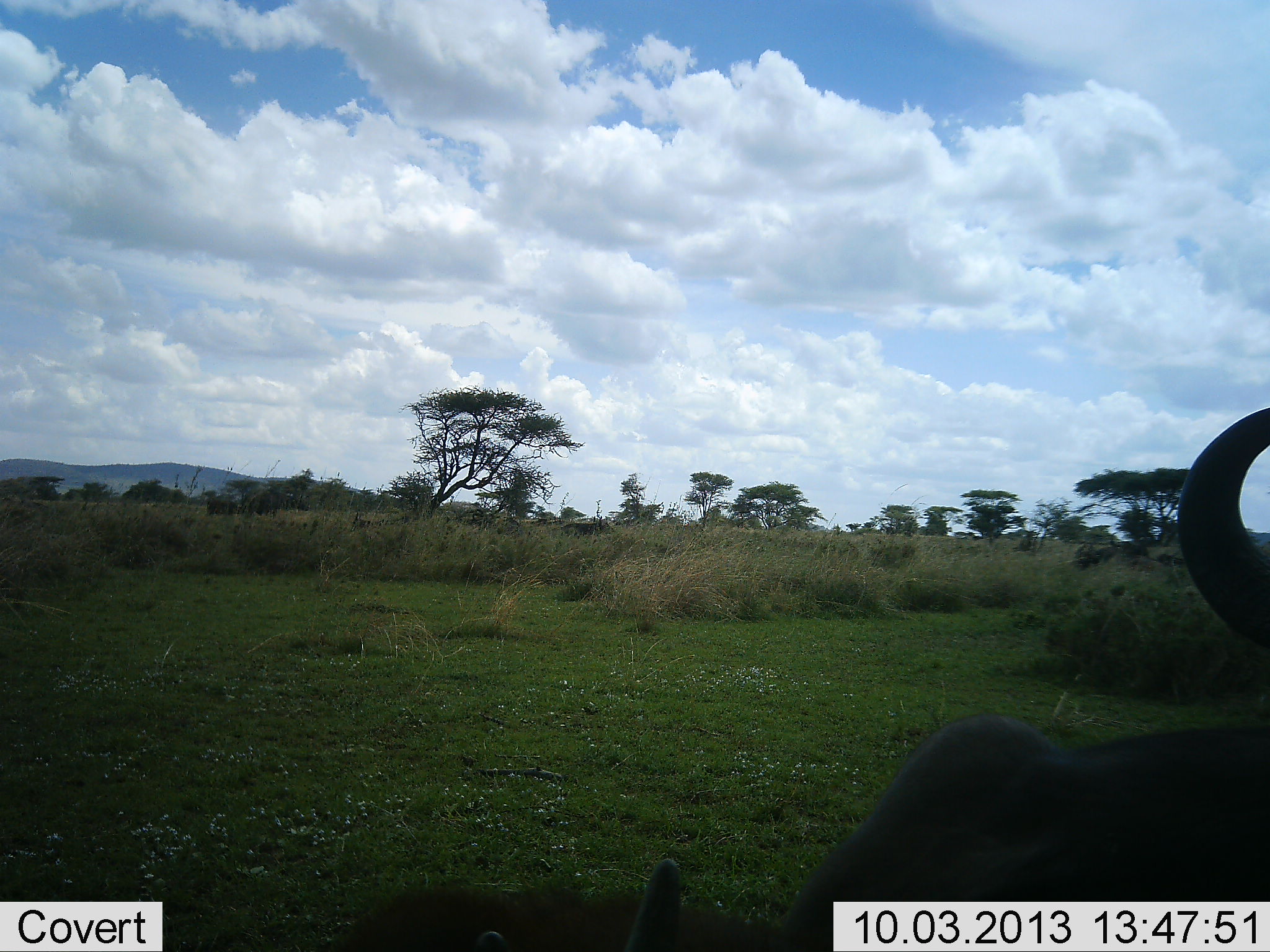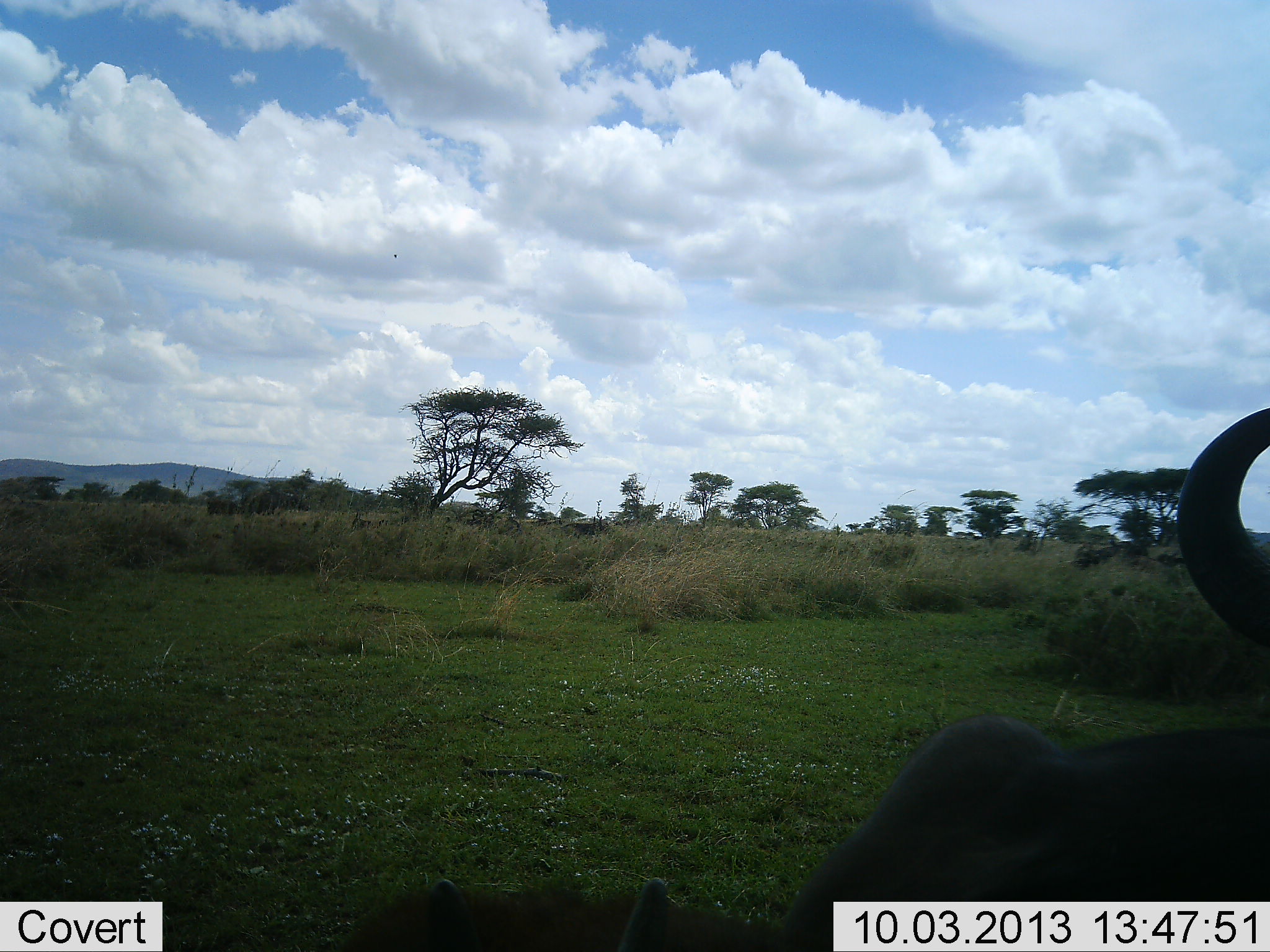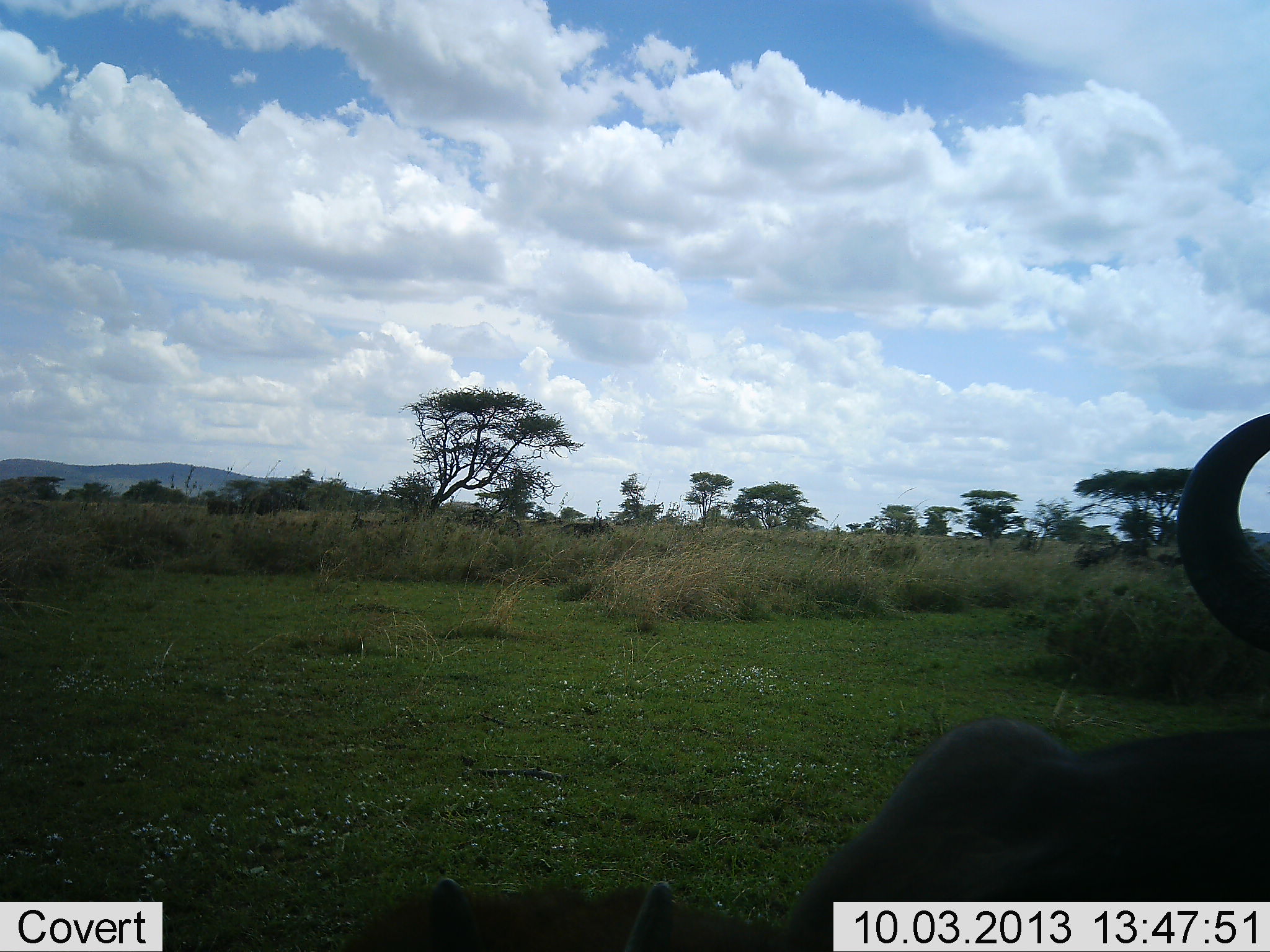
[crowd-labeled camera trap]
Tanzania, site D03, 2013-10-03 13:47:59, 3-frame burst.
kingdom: Animalia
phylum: Chordata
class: Mammalia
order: Artiodactyla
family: Bovidae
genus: Connochaetes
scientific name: Connochaetes taurinus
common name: blue wildebeest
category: wildebeest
Wildebeest (blue wildebeest) (Connochaetes taurinus), count 1. Behavior (volunteer vote fractions): standing 70%, resting 30%, moving 0%, interacting 0%. Young present (vote fraction): 0%. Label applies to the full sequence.